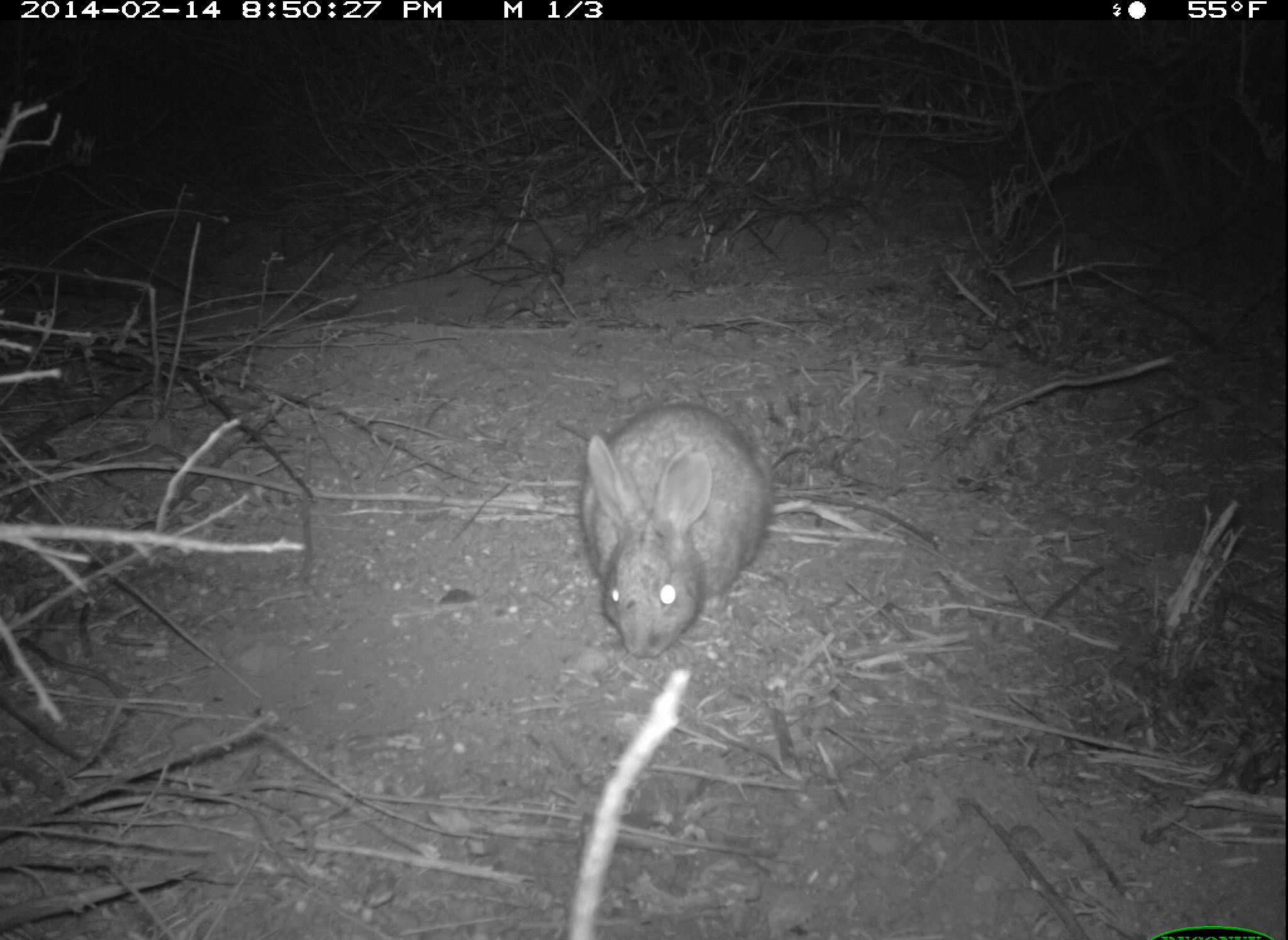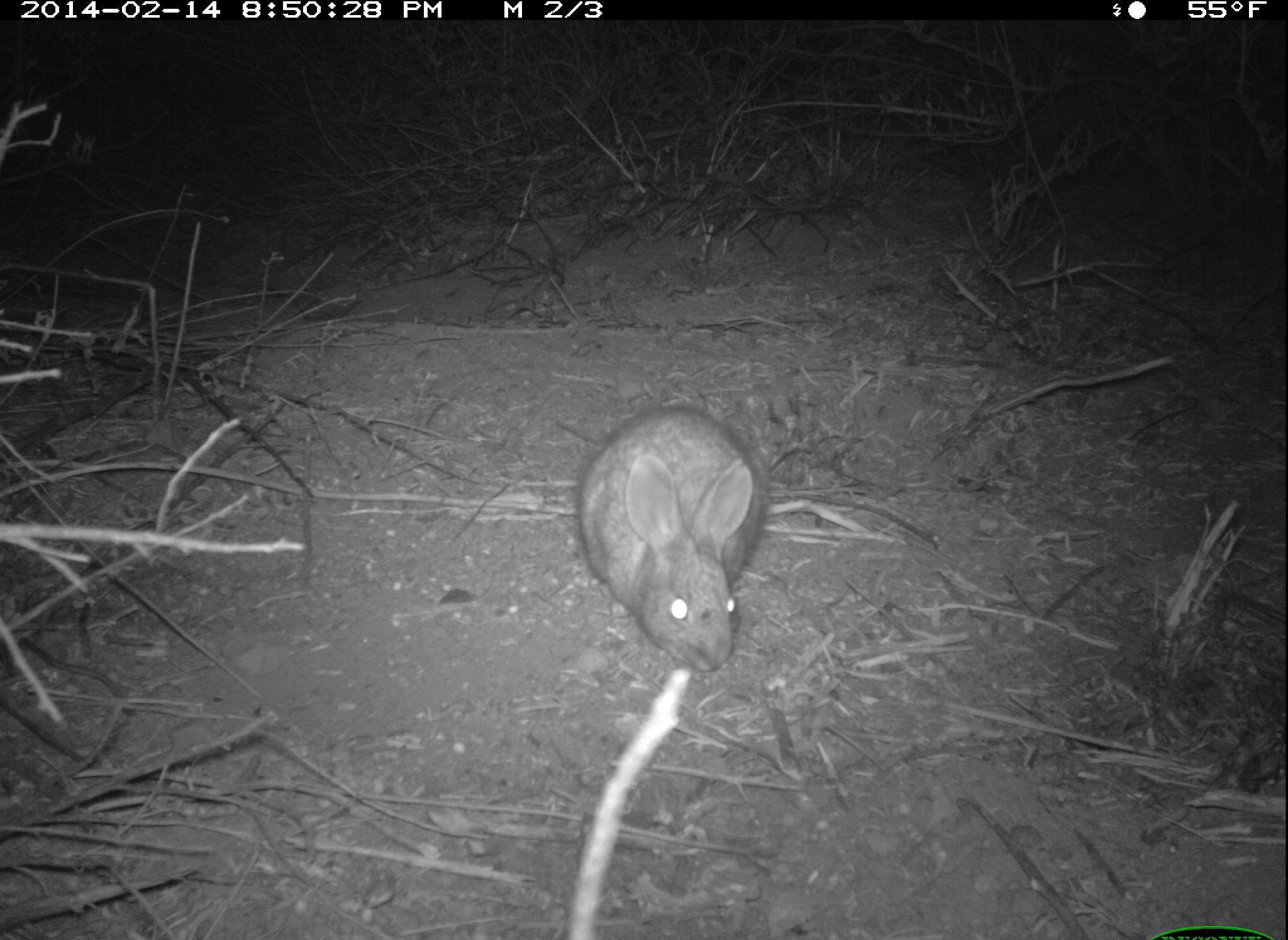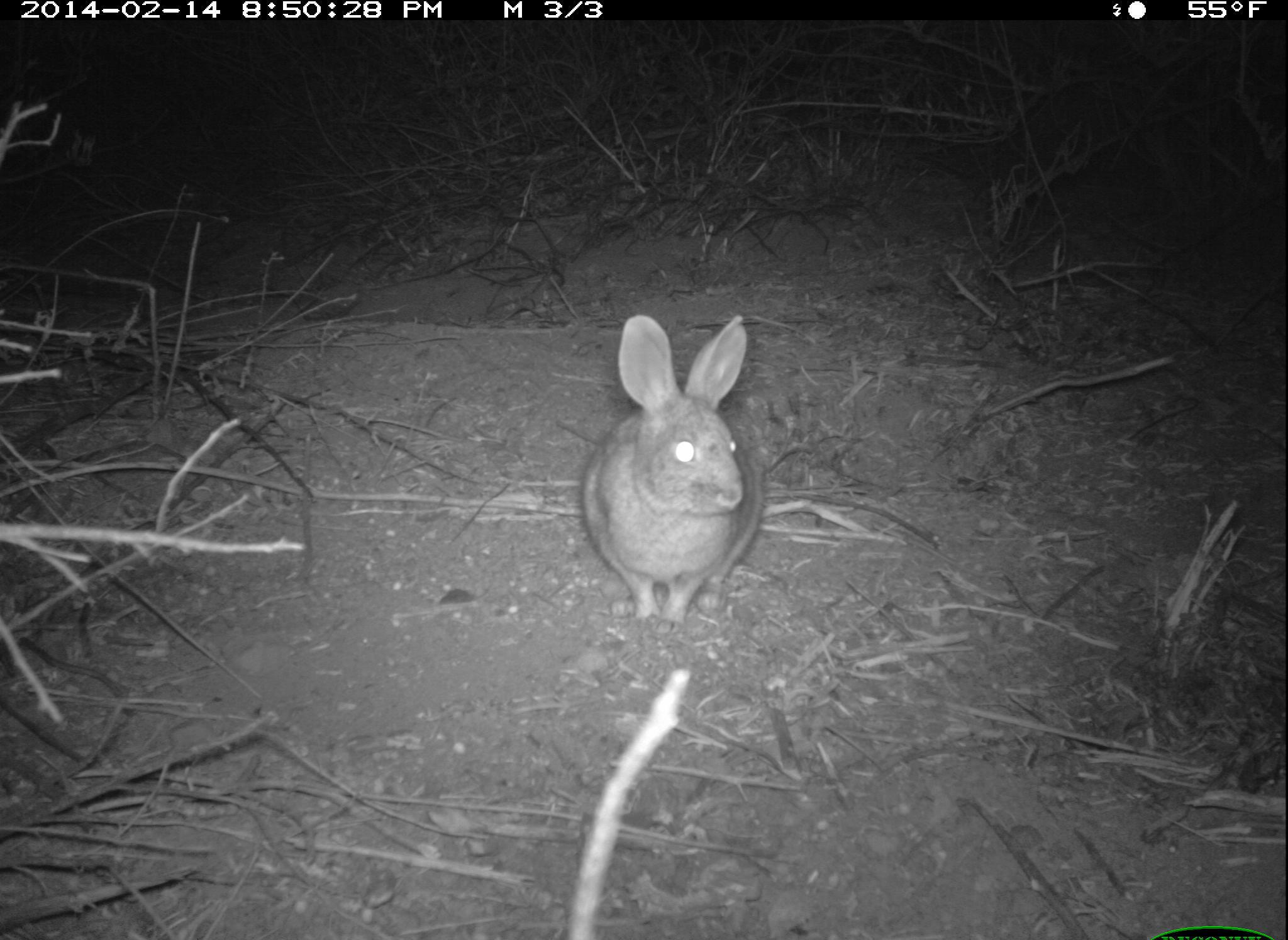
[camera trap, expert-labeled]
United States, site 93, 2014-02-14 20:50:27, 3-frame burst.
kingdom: Animalia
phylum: Chordata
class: Mammalia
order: Lagomorpha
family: Leporidae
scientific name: Leporidae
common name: rabbits and hares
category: rabbit